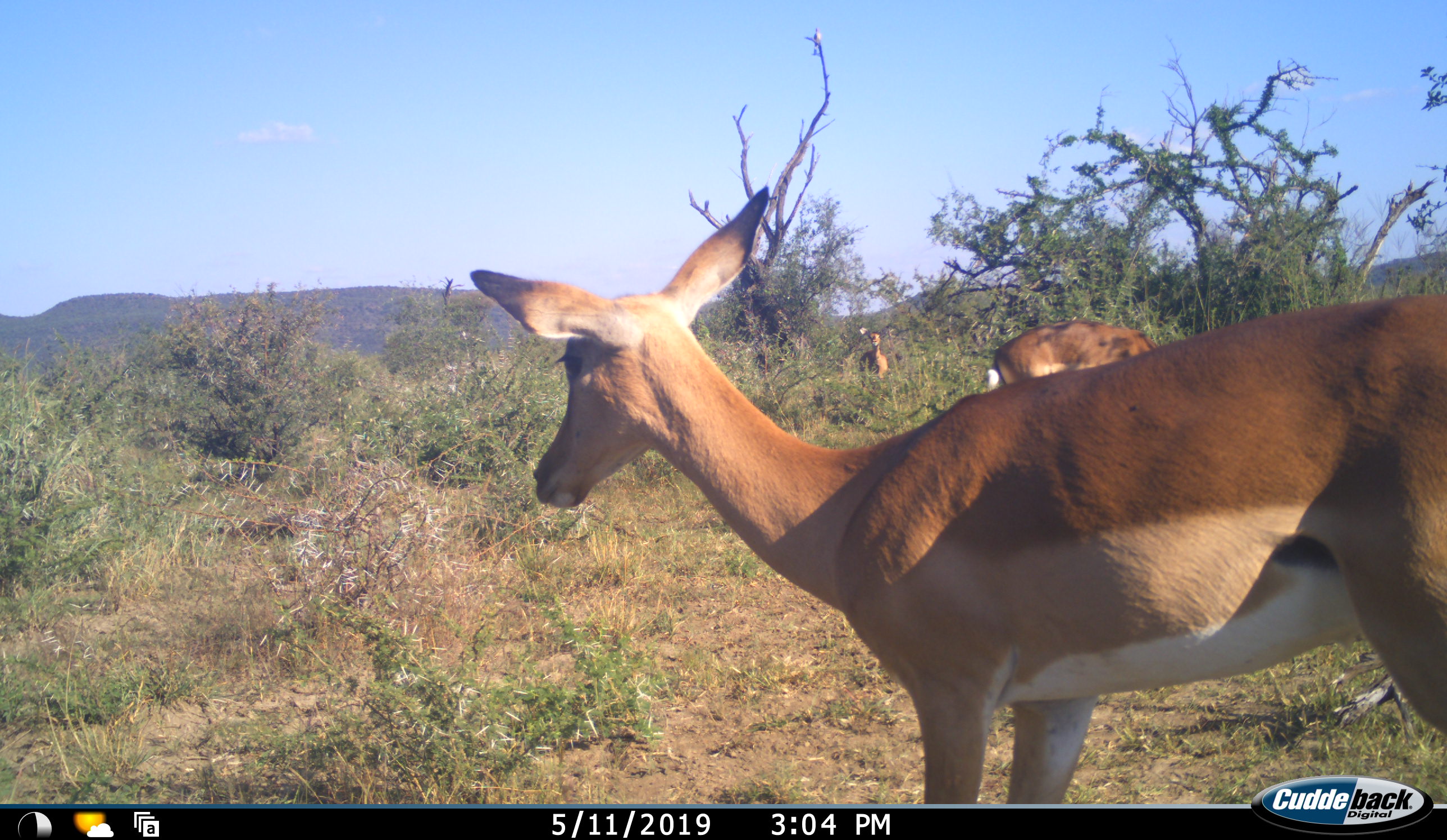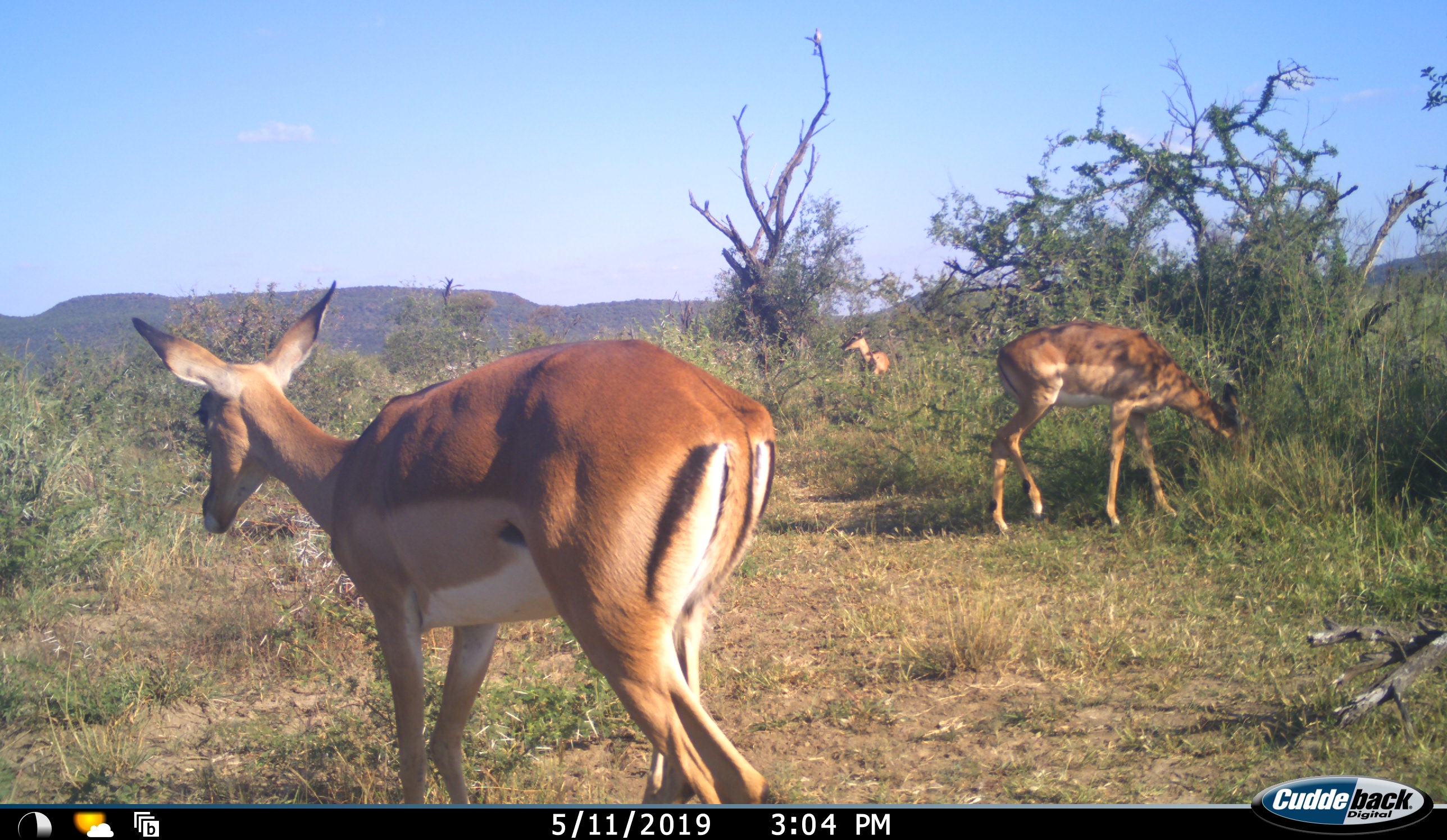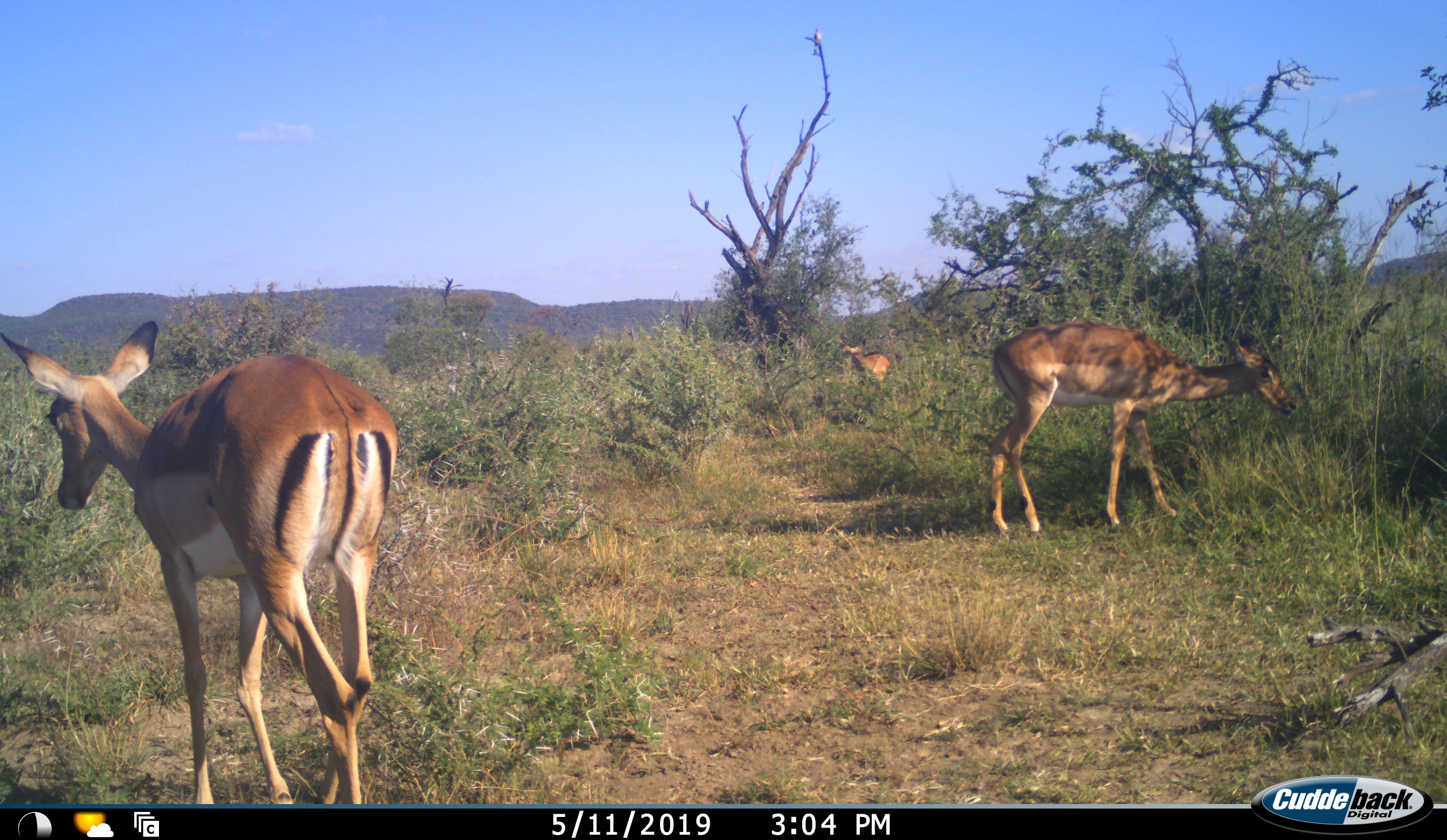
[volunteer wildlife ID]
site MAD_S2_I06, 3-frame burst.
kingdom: Animalia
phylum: Chordata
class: Mammalia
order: Artiodactyla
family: Bovidae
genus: Aepyceros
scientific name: Aepyceros melampus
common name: impala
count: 3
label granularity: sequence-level